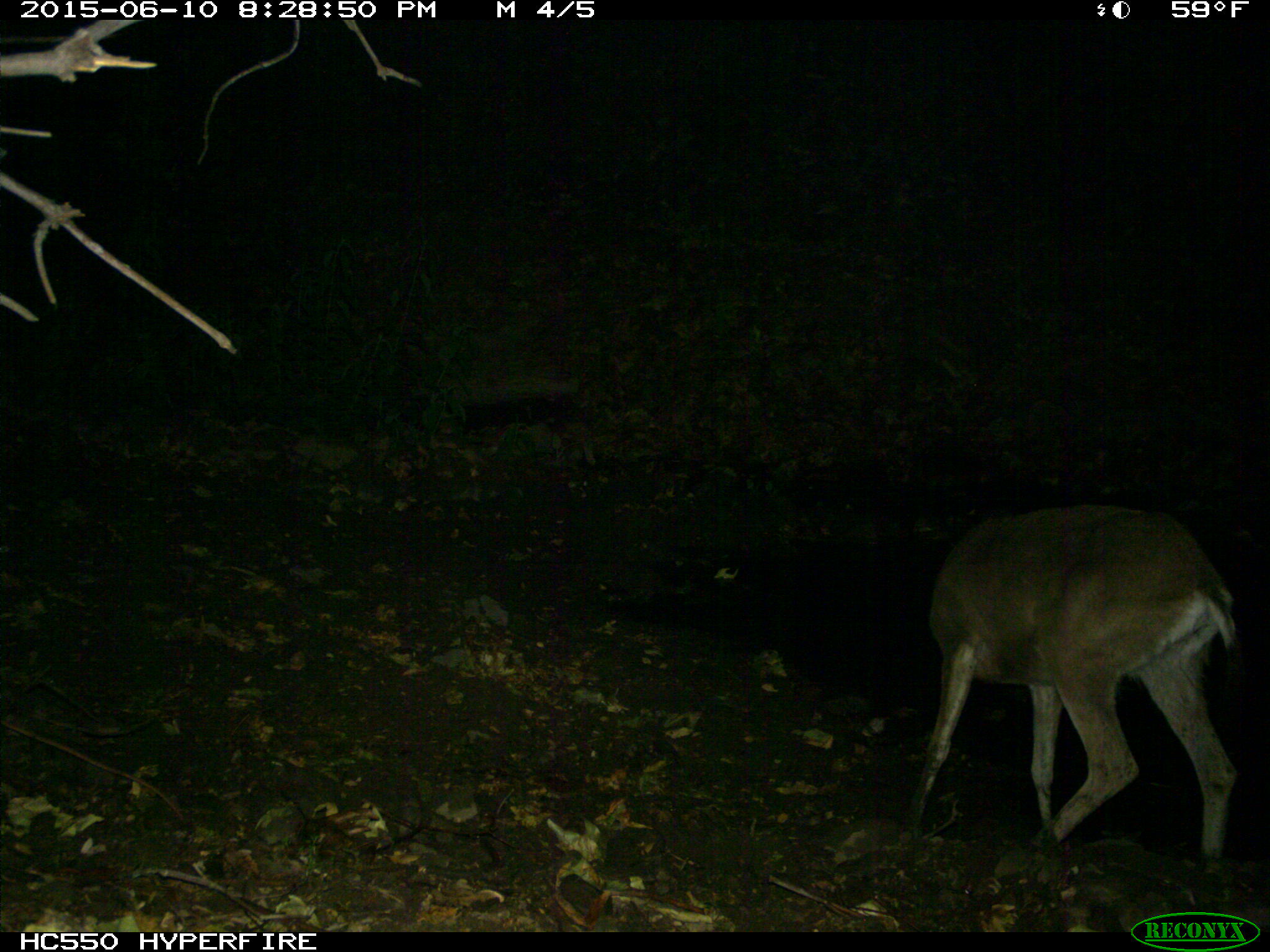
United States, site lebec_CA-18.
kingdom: Animalia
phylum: Chordata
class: Mammalia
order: Artiodactyla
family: Cervidae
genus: Odocoileus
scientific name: Odocoileus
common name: deer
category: unidentified deer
Unidentified deer (deer) (Odocoileus).